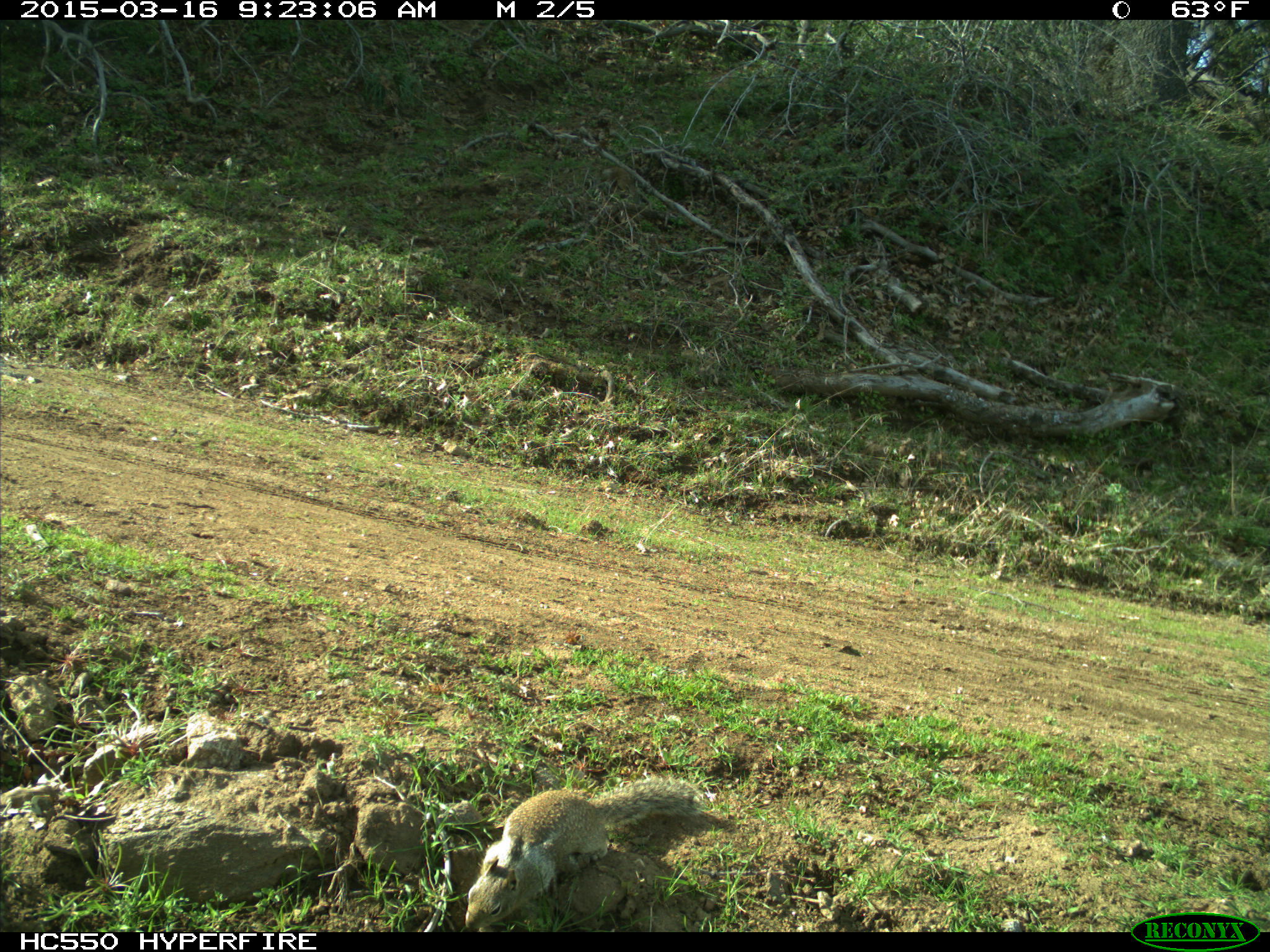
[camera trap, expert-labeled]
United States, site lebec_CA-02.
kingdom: Animalia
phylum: Chordata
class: Mammalia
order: Rodentia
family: Sciuridae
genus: Otospermophilus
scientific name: Otospermophilus beecheyi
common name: california ground squirrel